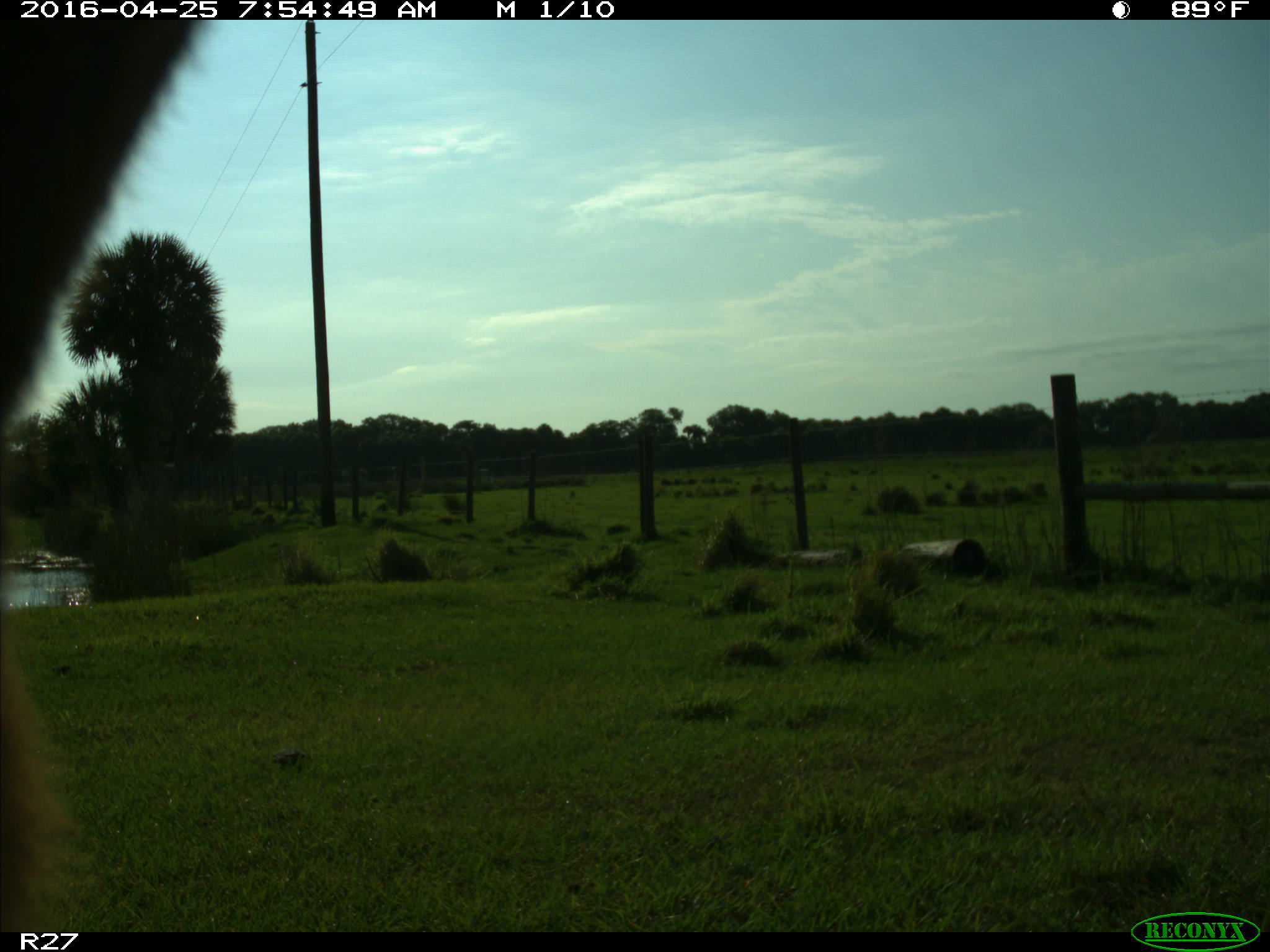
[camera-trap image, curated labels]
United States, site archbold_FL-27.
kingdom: Animalia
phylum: Chordata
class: Mammalia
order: Artiodactyla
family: Bovidae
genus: Bos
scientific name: Bos taurus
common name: domestic cow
Bos taurus (domestic cow).